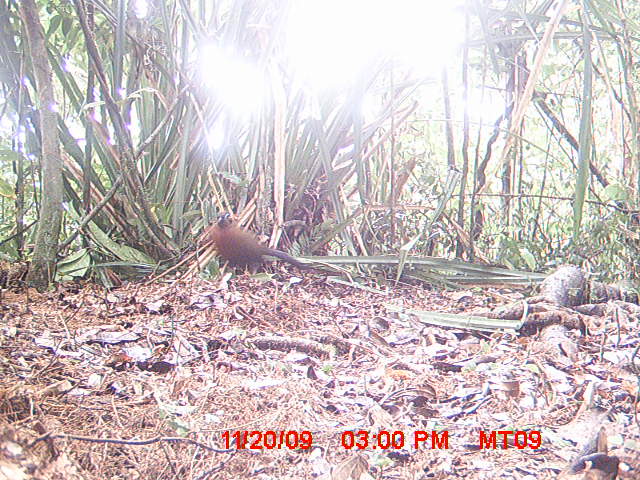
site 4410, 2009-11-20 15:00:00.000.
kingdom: Animalia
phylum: Chordata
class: Aves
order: Cuculiformes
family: Cuculidae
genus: Coua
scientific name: Coua serriana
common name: red-breasted coua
Coua serriana (red-breasted coua), count 1.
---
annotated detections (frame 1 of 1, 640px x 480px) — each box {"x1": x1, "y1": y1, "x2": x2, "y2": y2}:
coua serriana: {"x1": 209, "y1": 212, "x2": 340, "y2": 276}